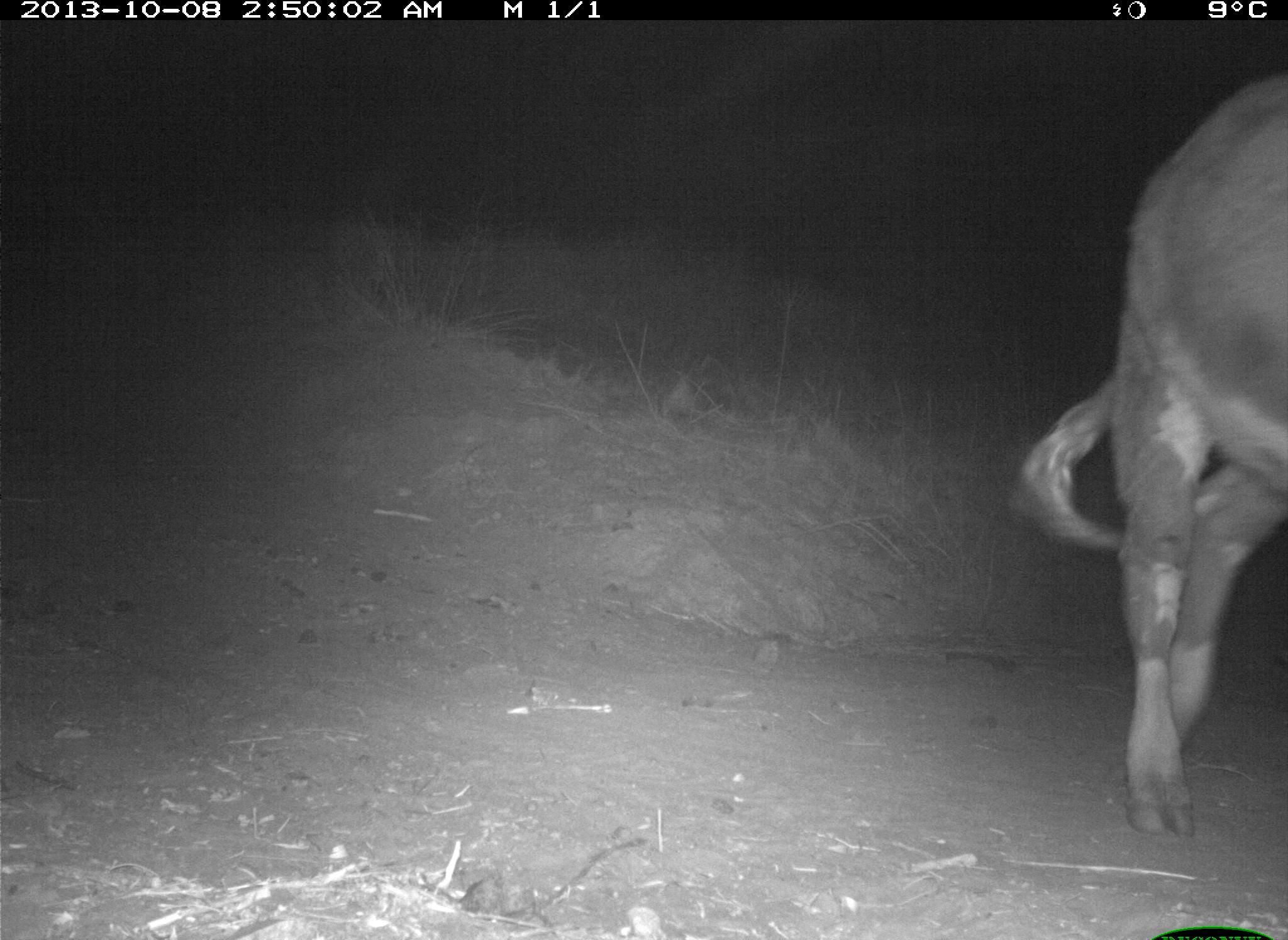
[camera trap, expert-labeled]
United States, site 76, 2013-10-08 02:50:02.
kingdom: Animalia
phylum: Chordata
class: Mammalia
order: Artiodactyla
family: Bovidae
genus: Bos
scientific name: Bos taurus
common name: cow